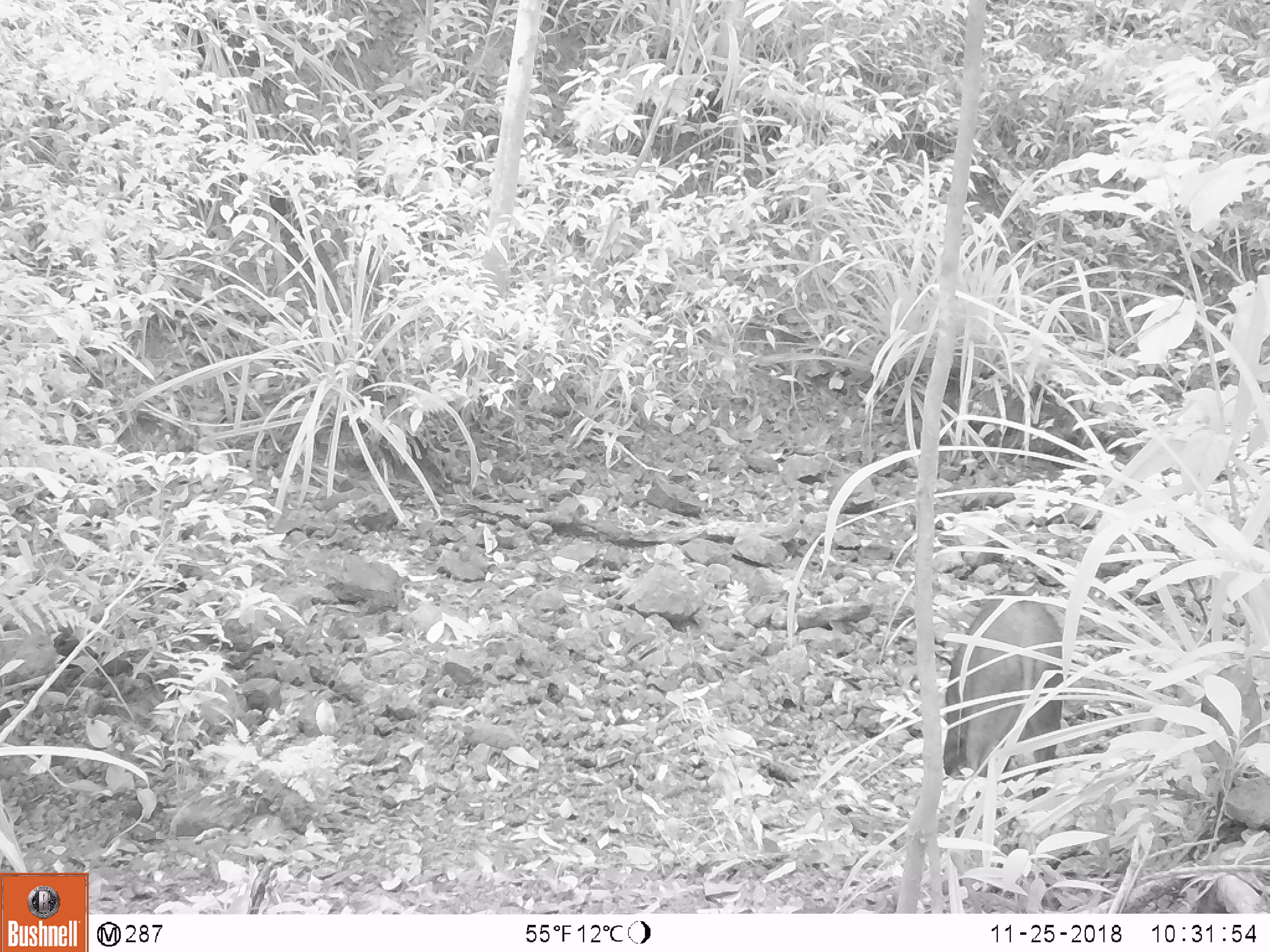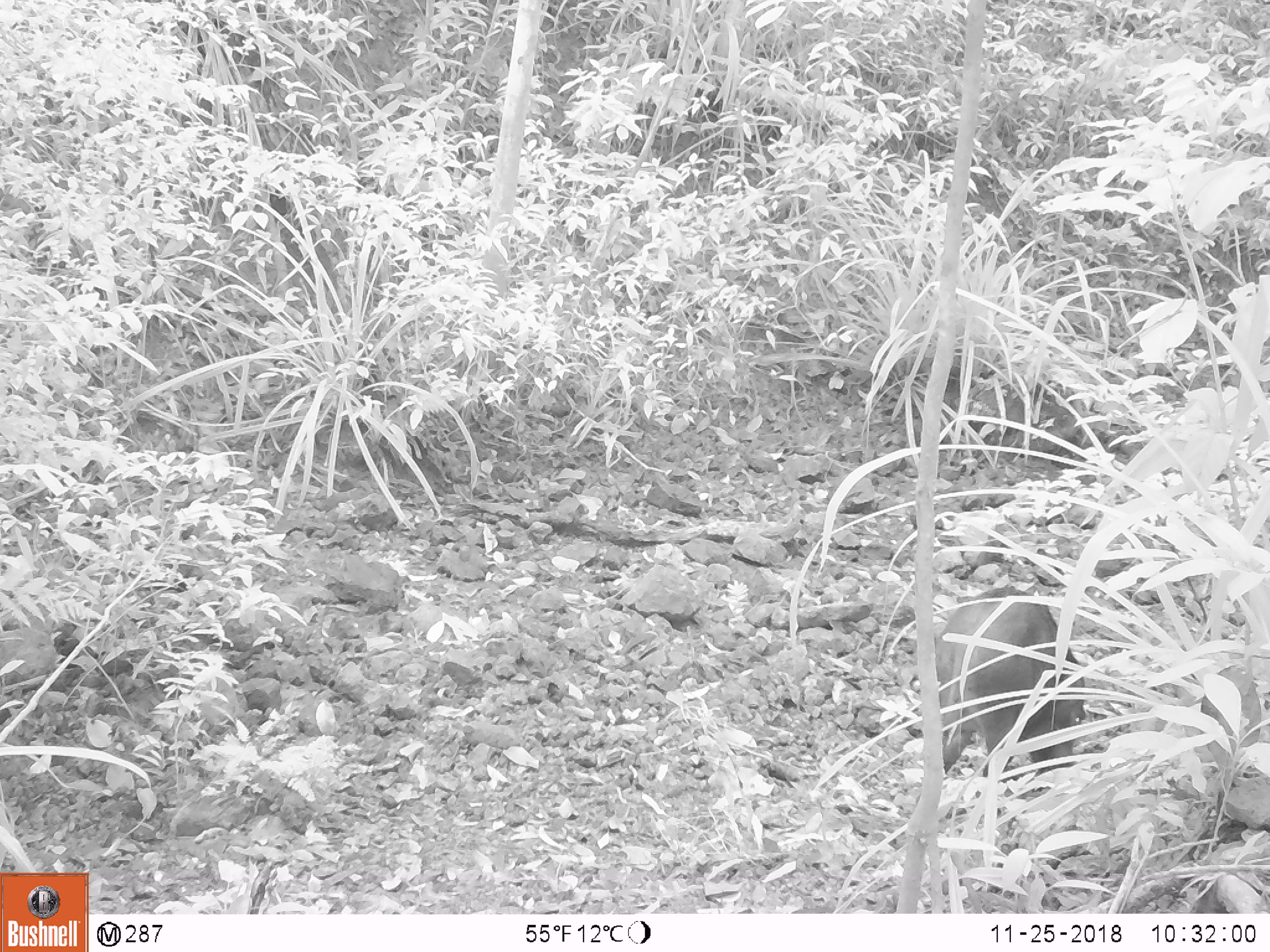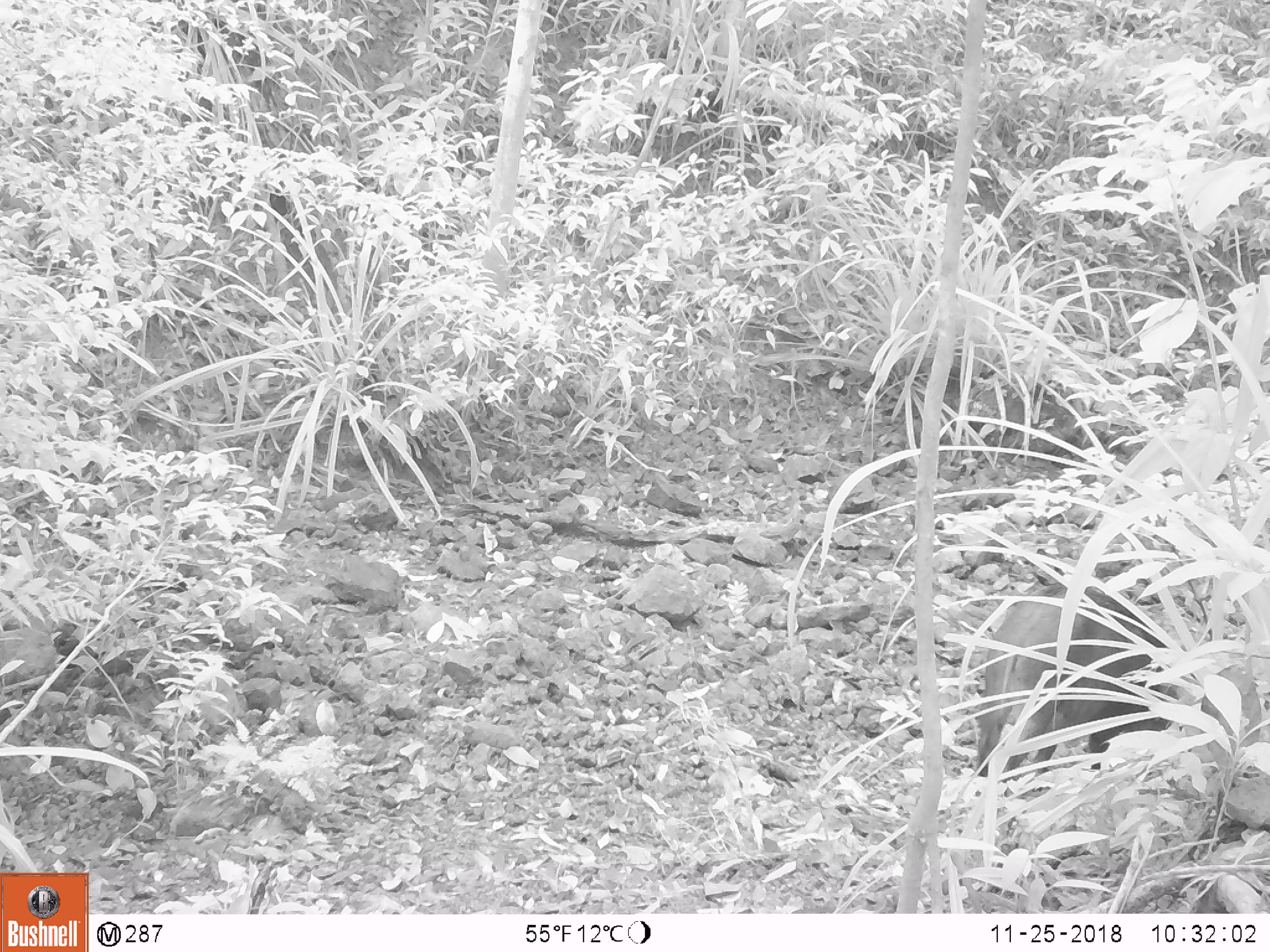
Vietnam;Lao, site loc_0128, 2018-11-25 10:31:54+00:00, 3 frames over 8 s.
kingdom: Animalia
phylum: Chordata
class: Mammalia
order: Artiodactyla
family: Suidae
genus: Sus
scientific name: Sus scrofa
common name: eurasian wild pig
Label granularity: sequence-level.